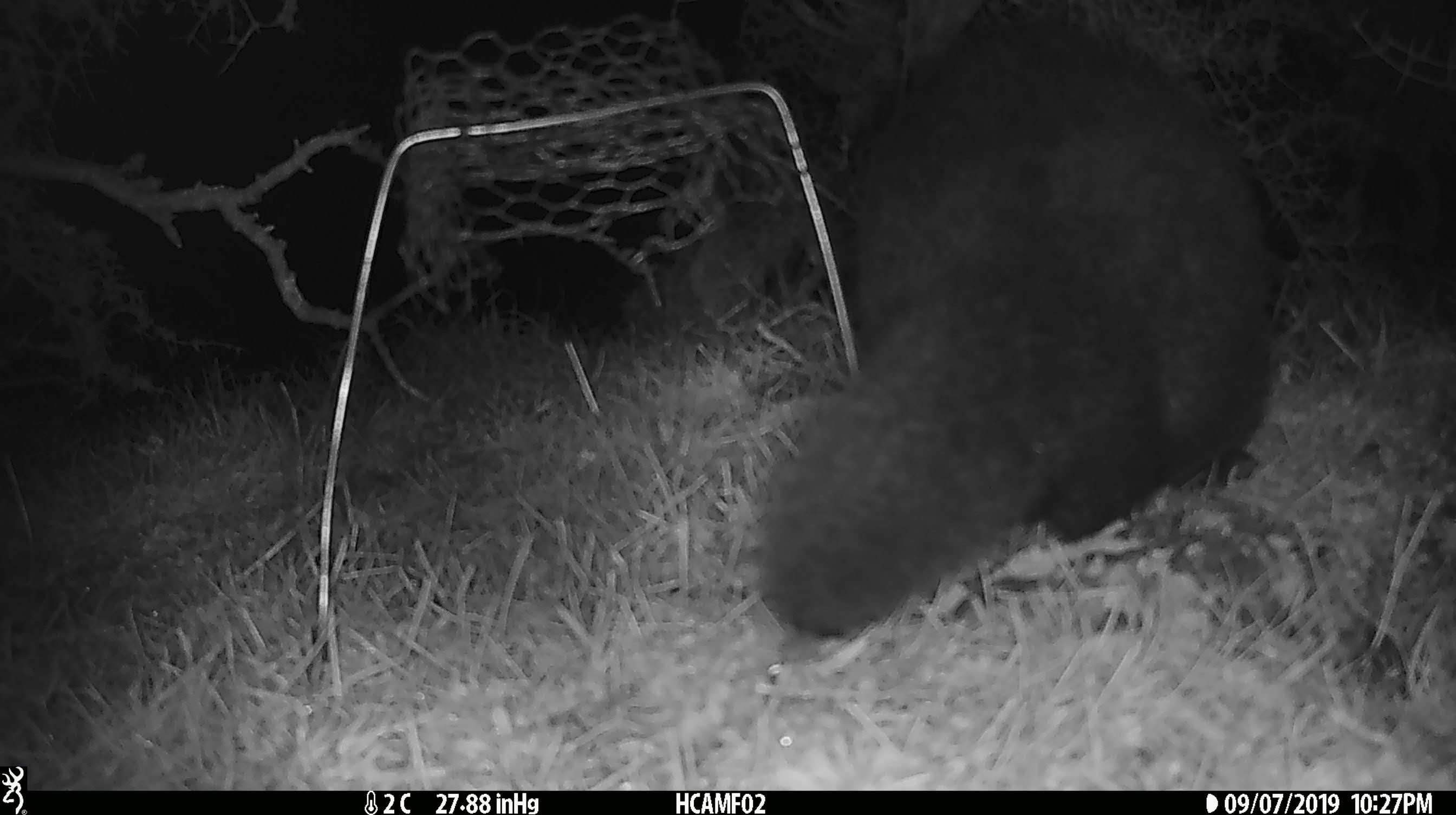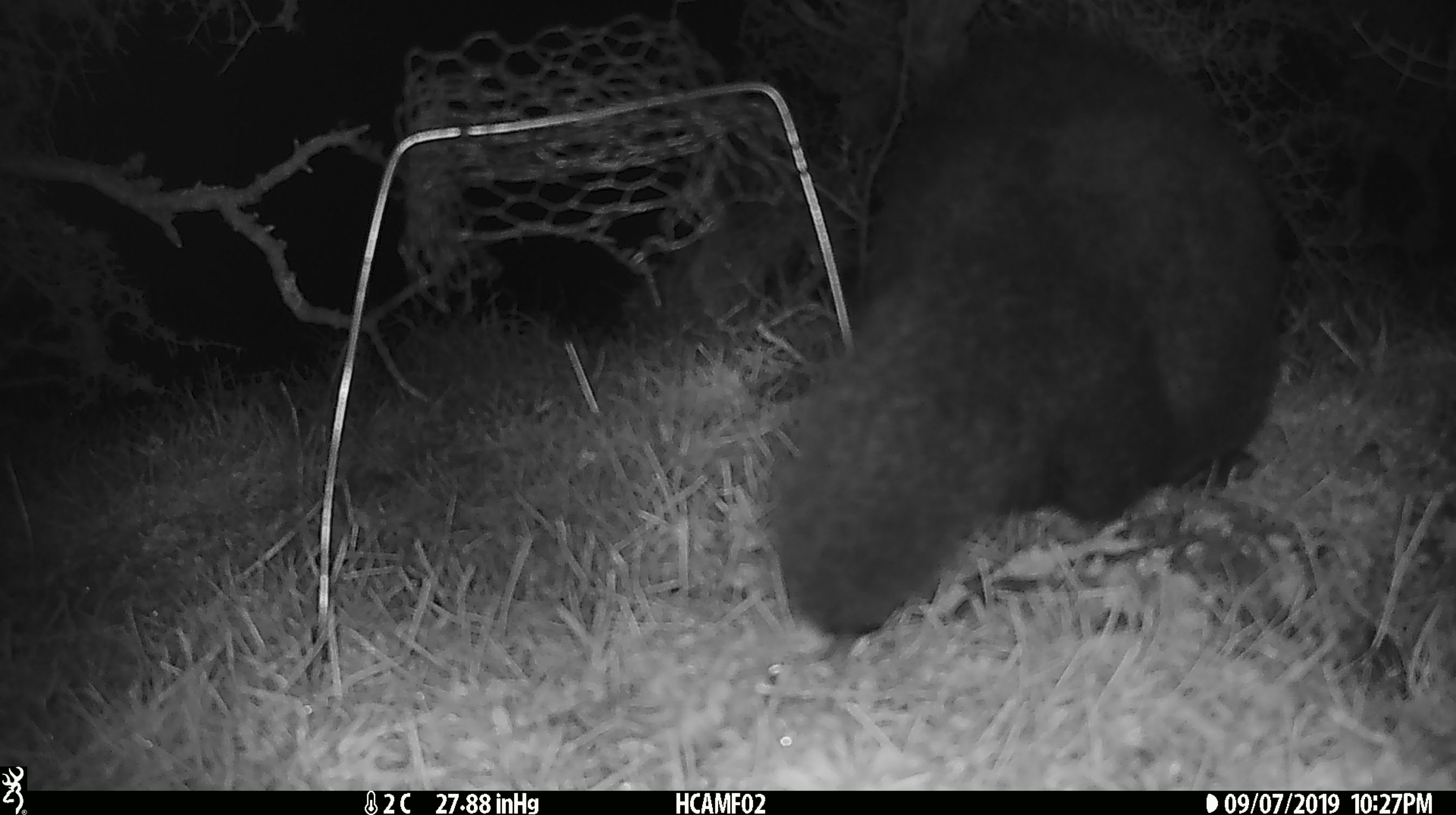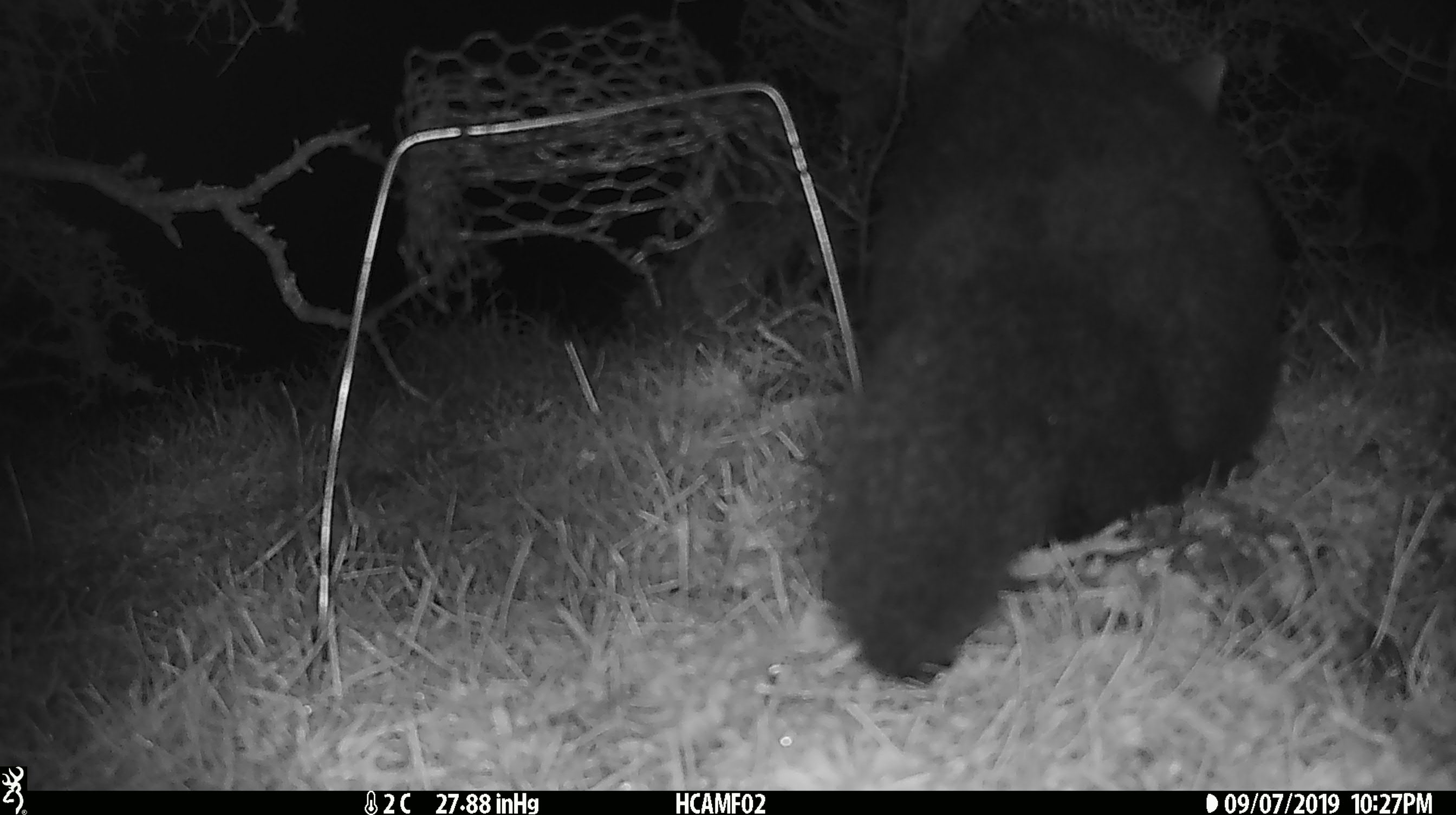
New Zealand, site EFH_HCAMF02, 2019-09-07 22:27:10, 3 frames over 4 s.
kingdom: Animalia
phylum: Chordata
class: Mammalia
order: Diprotodontia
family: Phalangeridae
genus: Trichosurus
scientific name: Trichosurus vulpecula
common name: common brushtail possum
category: possum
Possum (common brushtail possum) (Trichosurus vulpecula).